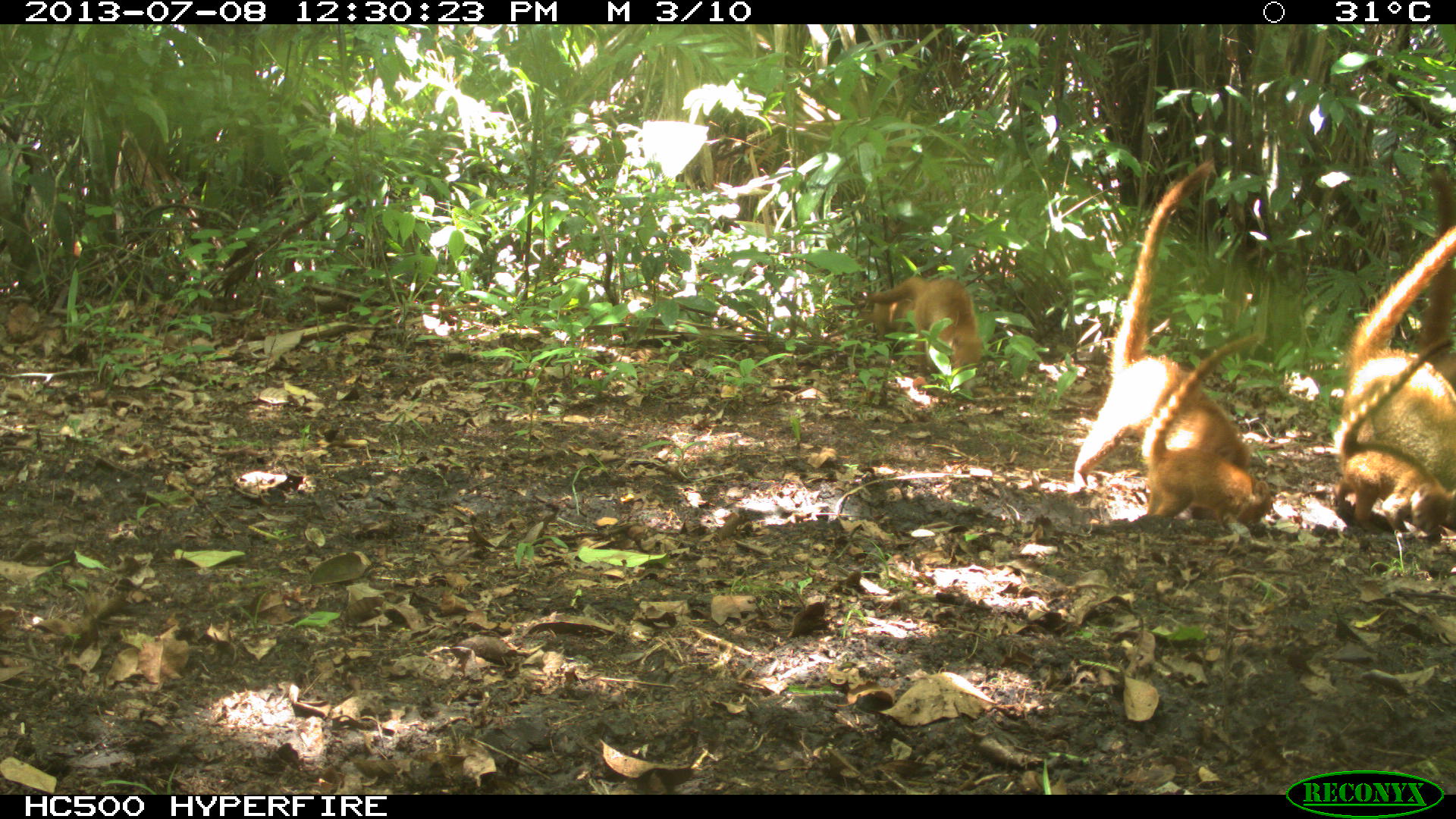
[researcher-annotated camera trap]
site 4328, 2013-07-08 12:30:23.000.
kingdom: Animalia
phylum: Chordata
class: Mammalia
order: Carnivora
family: Procyonidae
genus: Nasua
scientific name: Nasua narica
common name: white-nosed coati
Nasua narica (white-nosed coati), count 4.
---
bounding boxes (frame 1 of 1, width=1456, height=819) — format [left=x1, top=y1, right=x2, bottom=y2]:
nasua narica: [left=1073, top=157, right=1250, bottom=521]; [left=1330, top=224, right=1456, bottom=529]; [left=1136, top=331, right=1272, bottom=531]; [left=1333, top=337, right=1456, bottom=540]; [left=863, top=275, right=983, bottom=374]; [left=1416, top=168, right=1456, bottom=381]; [left=831, top=298, right=914, bottom=352]